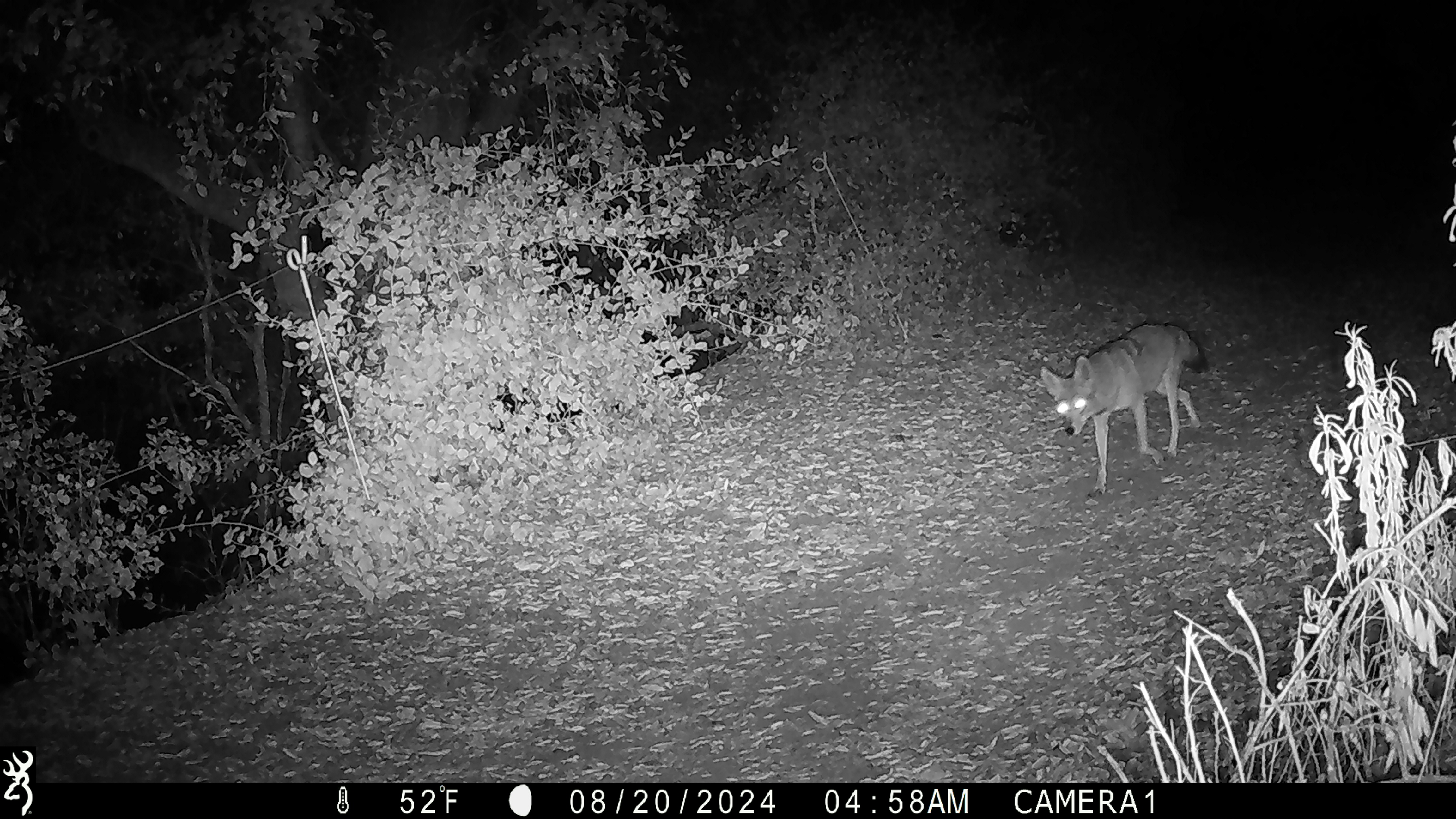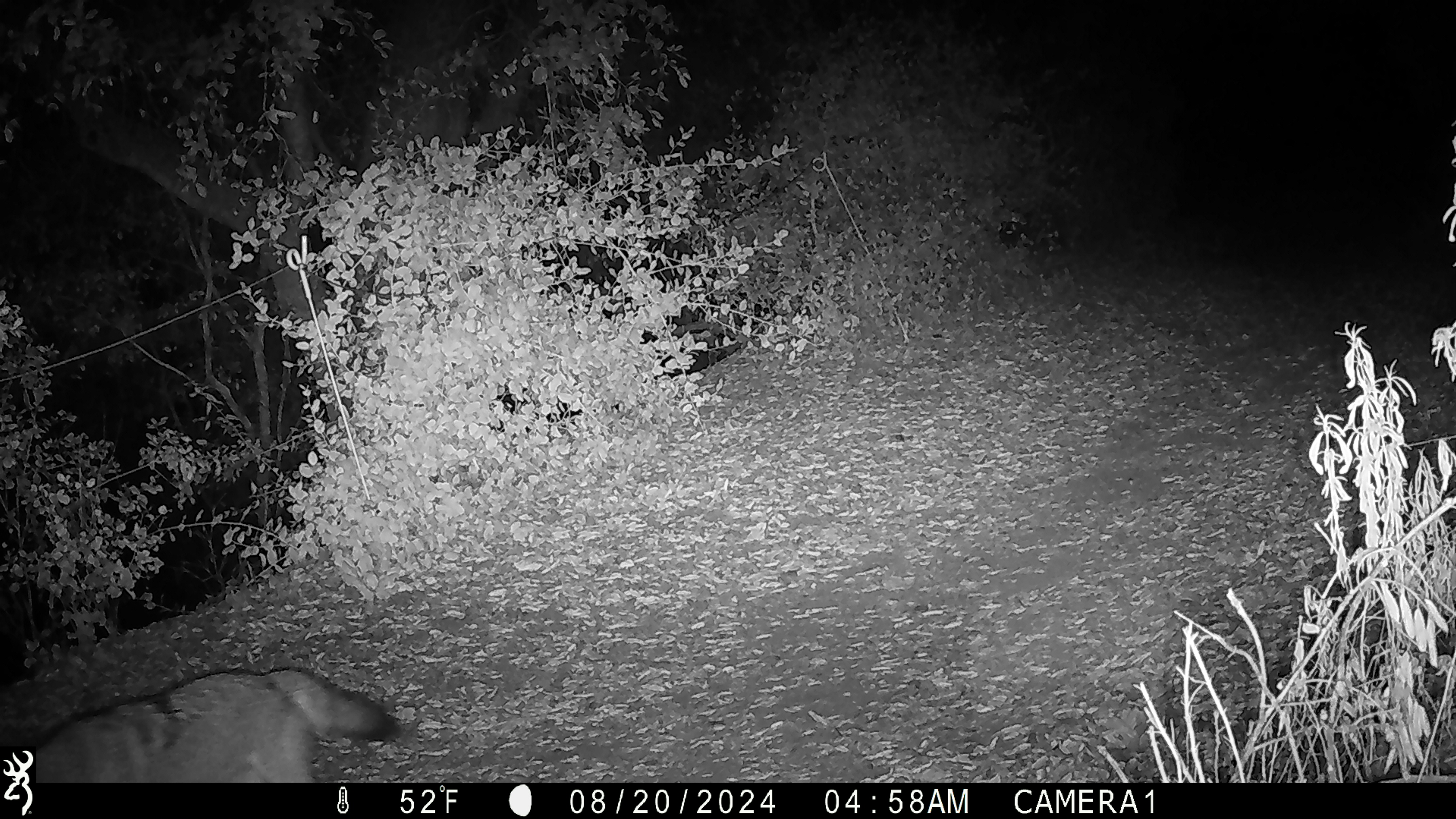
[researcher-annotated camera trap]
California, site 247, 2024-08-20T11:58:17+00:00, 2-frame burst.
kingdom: Animalia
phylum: Chordata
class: Mammalia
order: Carnivora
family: Canidae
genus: Canis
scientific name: Canis latrans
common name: coyote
Coyote (Canis latrans).